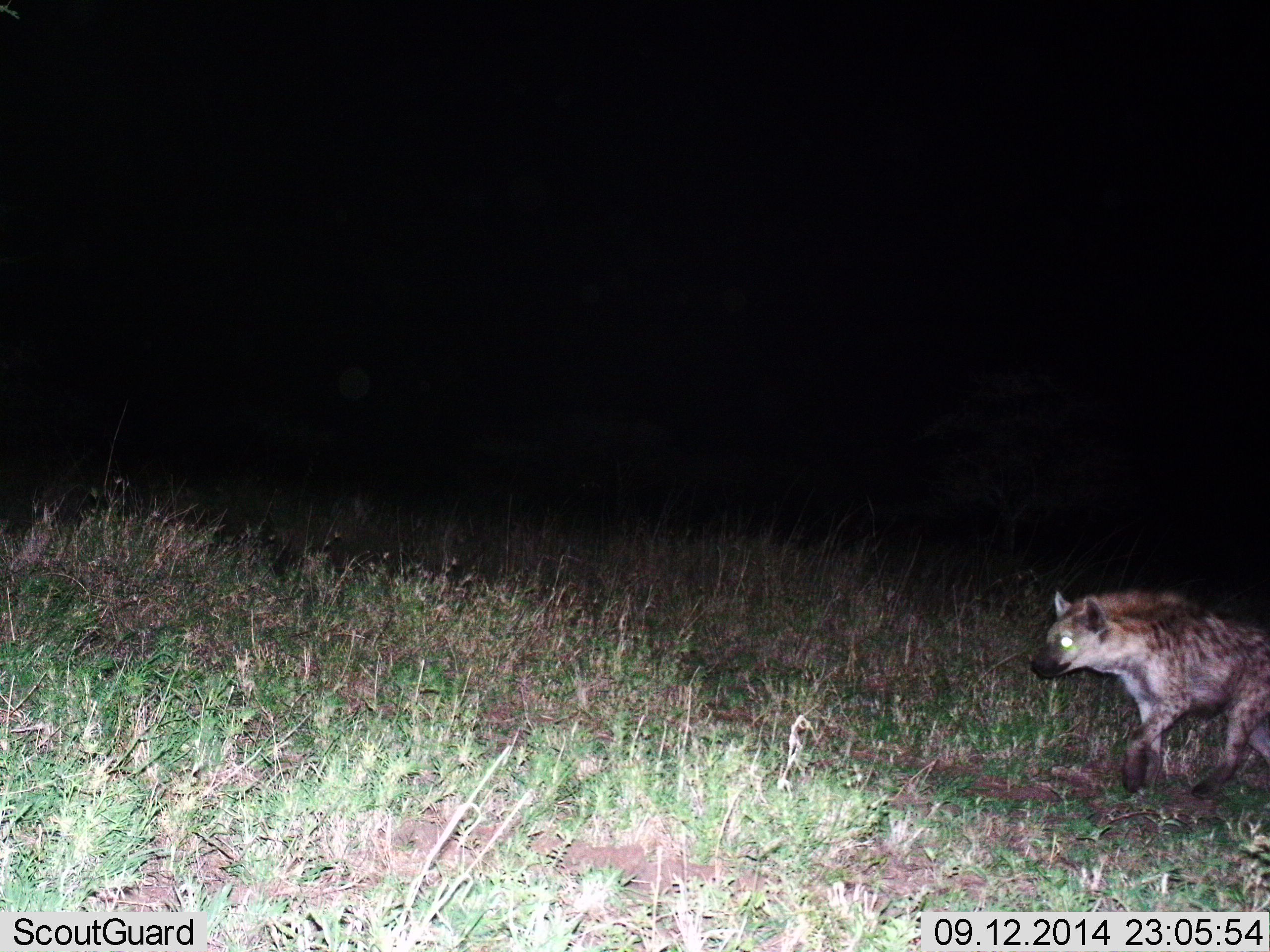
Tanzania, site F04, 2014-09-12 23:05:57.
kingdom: Animalia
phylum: Chordata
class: Mammalia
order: Carnivora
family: Hyaenidae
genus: Crocuta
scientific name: Crocuta crocuta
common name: spotted hyena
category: hyenaspotted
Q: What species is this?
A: Hyenaspotted (spotted hyena) (Crocuta crocuta).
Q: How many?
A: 1.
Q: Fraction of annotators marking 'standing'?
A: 0%.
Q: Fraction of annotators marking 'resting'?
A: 0%.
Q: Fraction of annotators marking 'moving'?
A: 100%.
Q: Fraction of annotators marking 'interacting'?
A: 0%.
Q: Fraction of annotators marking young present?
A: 0%.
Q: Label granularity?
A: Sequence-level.